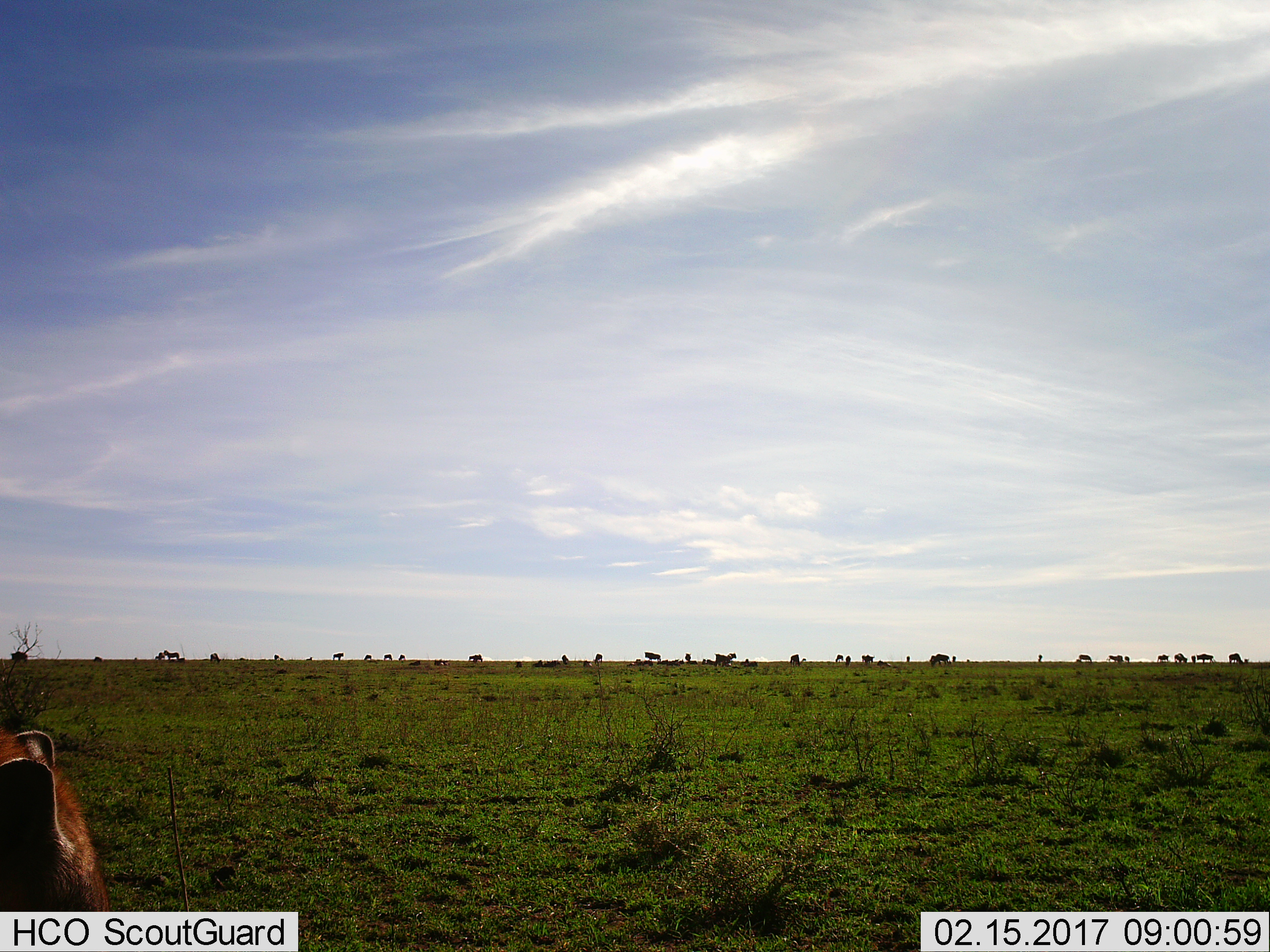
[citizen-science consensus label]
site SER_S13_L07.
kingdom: Animalia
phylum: Chordata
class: Mammalia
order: Artiodactyla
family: Bovidae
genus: Connochaetes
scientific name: Connochaetes taurinus taurinus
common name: blue wildebeest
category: wildebeestblue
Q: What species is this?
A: Wildebeestblue (blue wildebeest) (Connochaetes taurinus taurinus).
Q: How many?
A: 11-50.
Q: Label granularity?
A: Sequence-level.